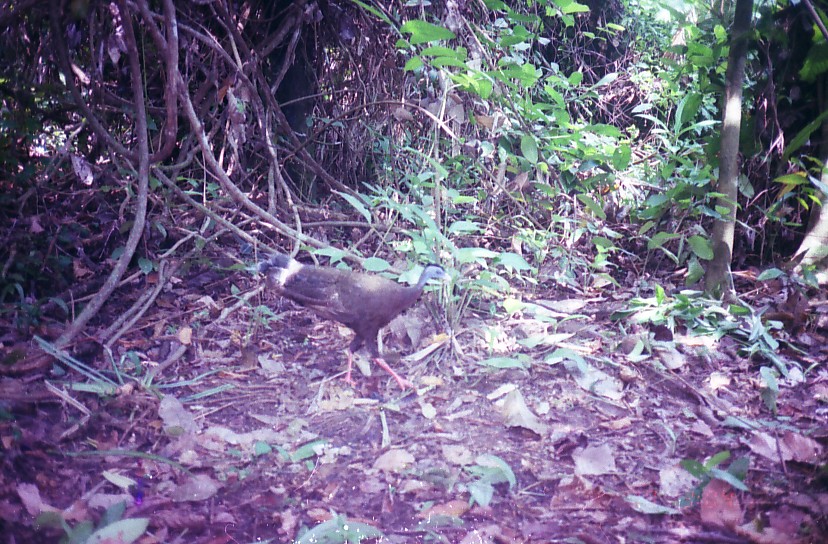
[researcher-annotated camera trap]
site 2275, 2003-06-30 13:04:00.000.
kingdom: Animalia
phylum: Chordata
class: Aves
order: Galliformes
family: Phasianidae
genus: Argusianus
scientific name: Argusianus argus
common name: great argus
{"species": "Argusianus argus (great argus)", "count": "1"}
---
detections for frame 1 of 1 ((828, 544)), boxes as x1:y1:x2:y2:
argusianus argus: 256:252:453:393